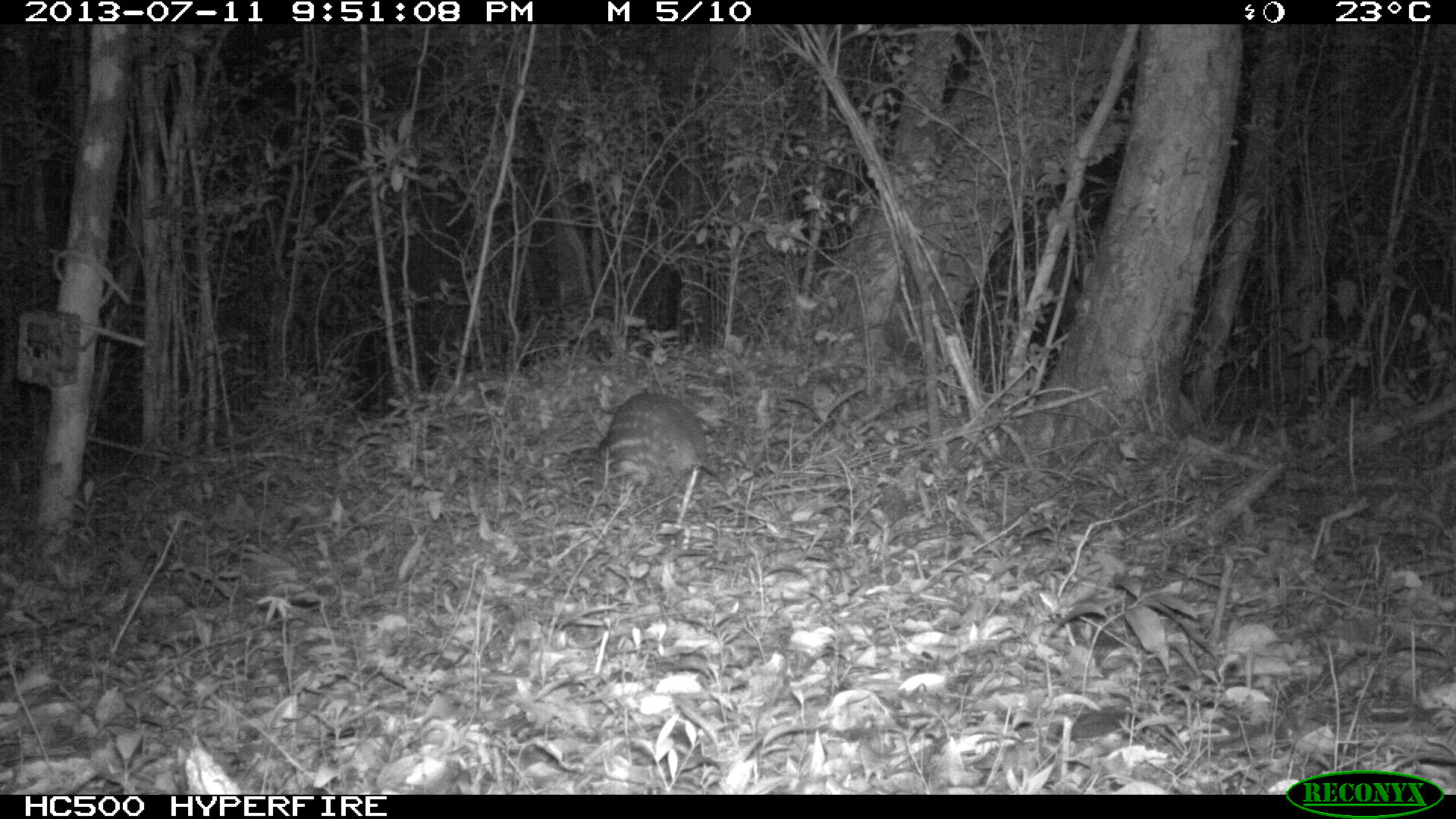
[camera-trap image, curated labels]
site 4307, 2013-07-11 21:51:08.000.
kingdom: Animalia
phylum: Chordata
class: Mammalia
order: Rodentia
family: Cuniculidae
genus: Cuniculus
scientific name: Cuniculus paca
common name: lowland paca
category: agouti paca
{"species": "agouti paca (lowland paca) (Cuniculus paca)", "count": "1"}